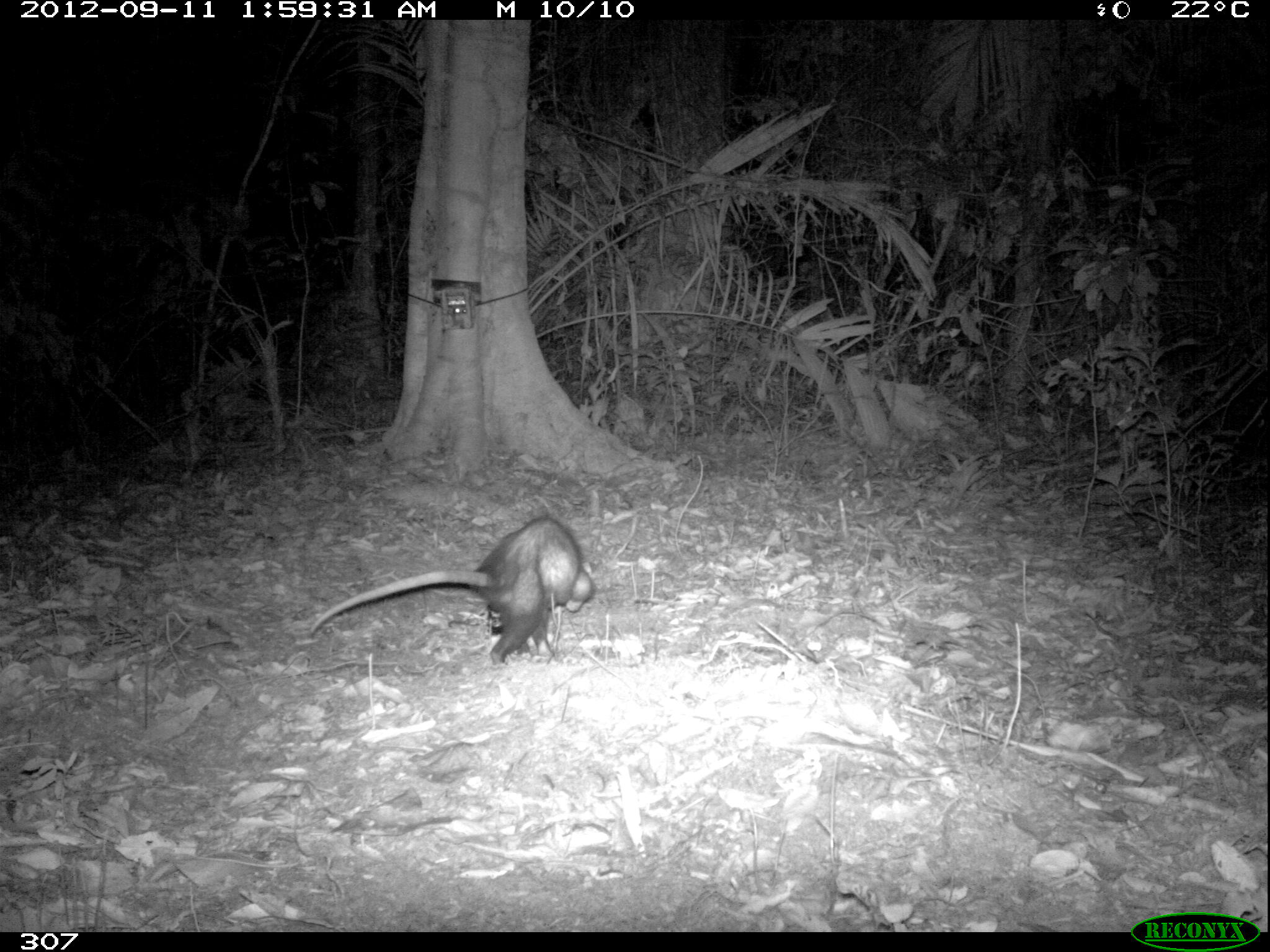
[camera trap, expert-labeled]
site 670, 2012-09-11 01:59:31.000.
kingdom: Animalia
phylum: Chordata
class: Mammalia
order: Didelphimorphia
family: Didelphidae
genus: Didelphis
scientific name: Didelphis marsupialis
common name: southern opossum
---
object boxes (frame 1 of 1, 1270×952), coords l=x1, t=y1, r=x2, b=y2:
didelphis marsupialis: l=310, t=515, r=592, b=663